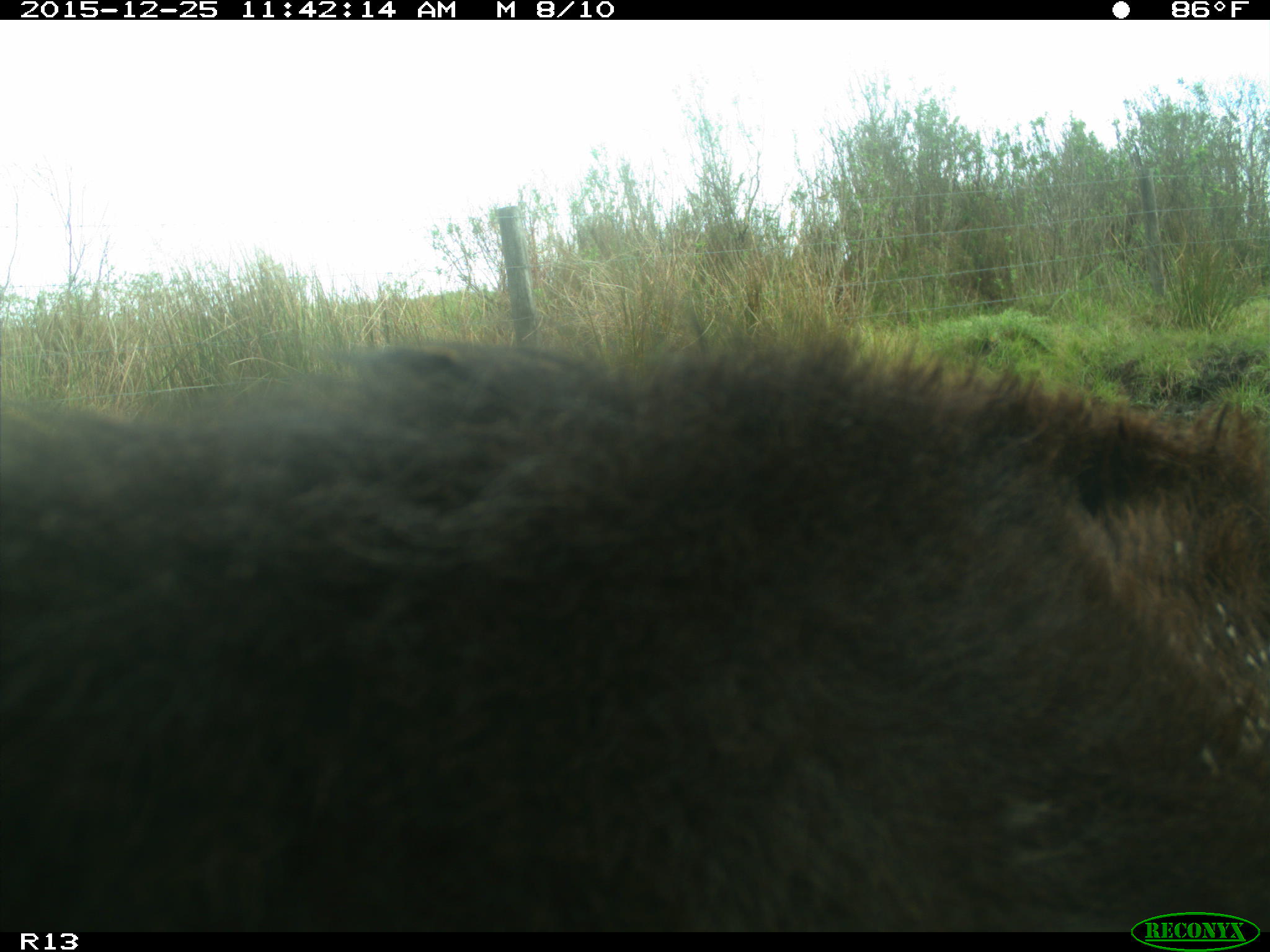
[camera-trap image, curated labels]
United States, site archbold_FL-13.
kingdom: Animalia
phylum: Chordata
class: Mammalia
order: Artiodactyla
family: Bovidae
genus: Bos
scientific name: Bos taurus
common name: domestic cow